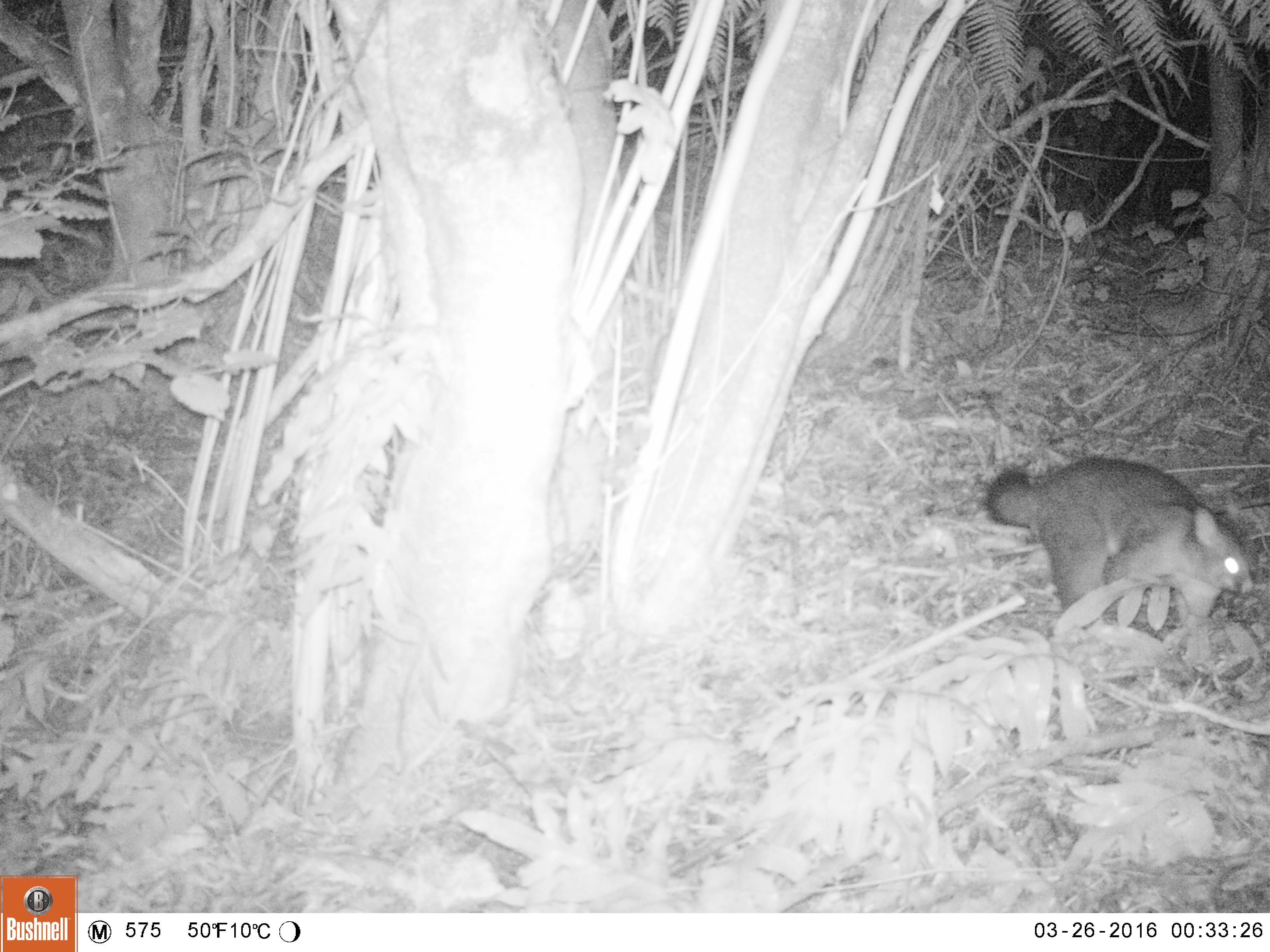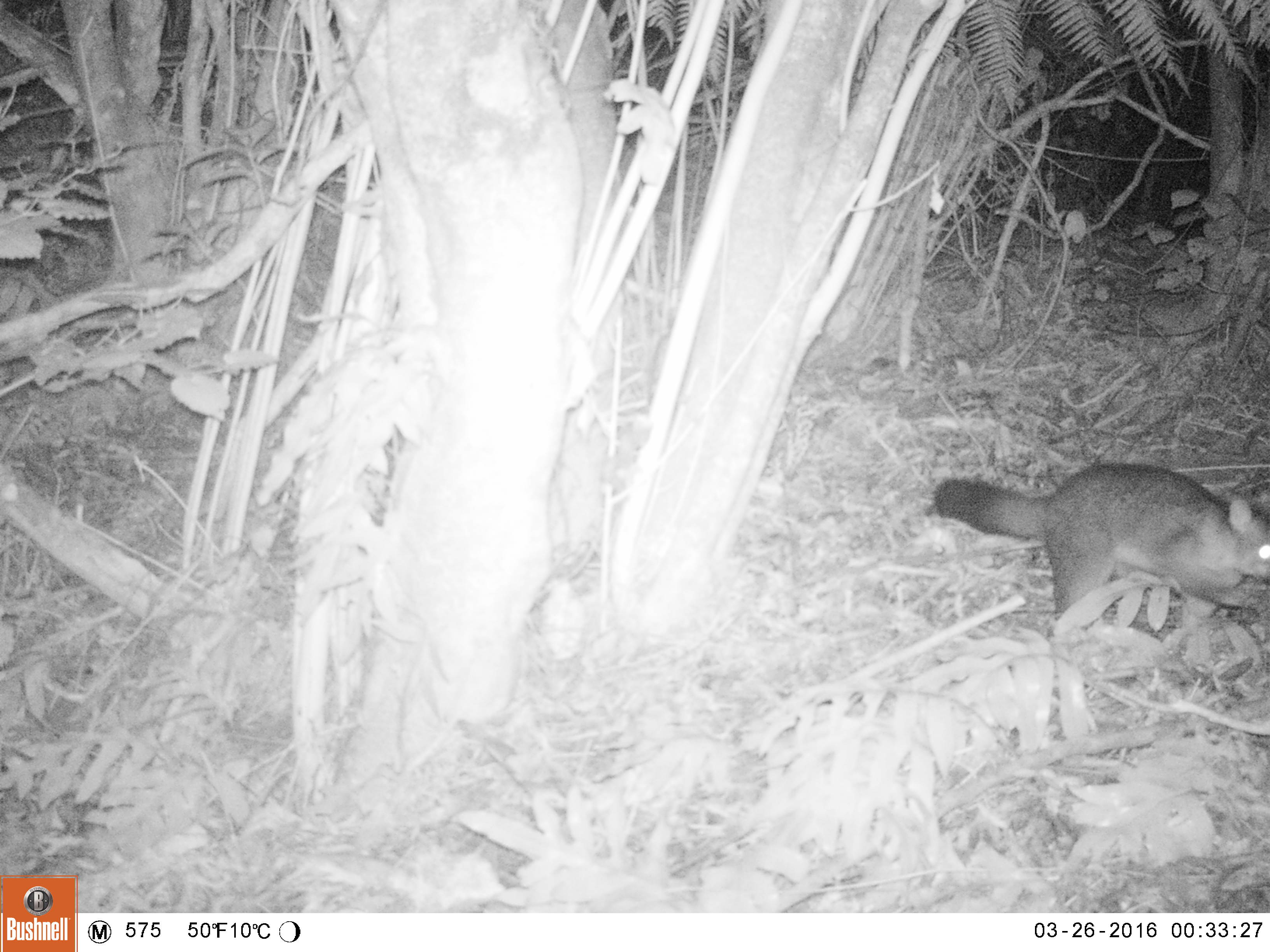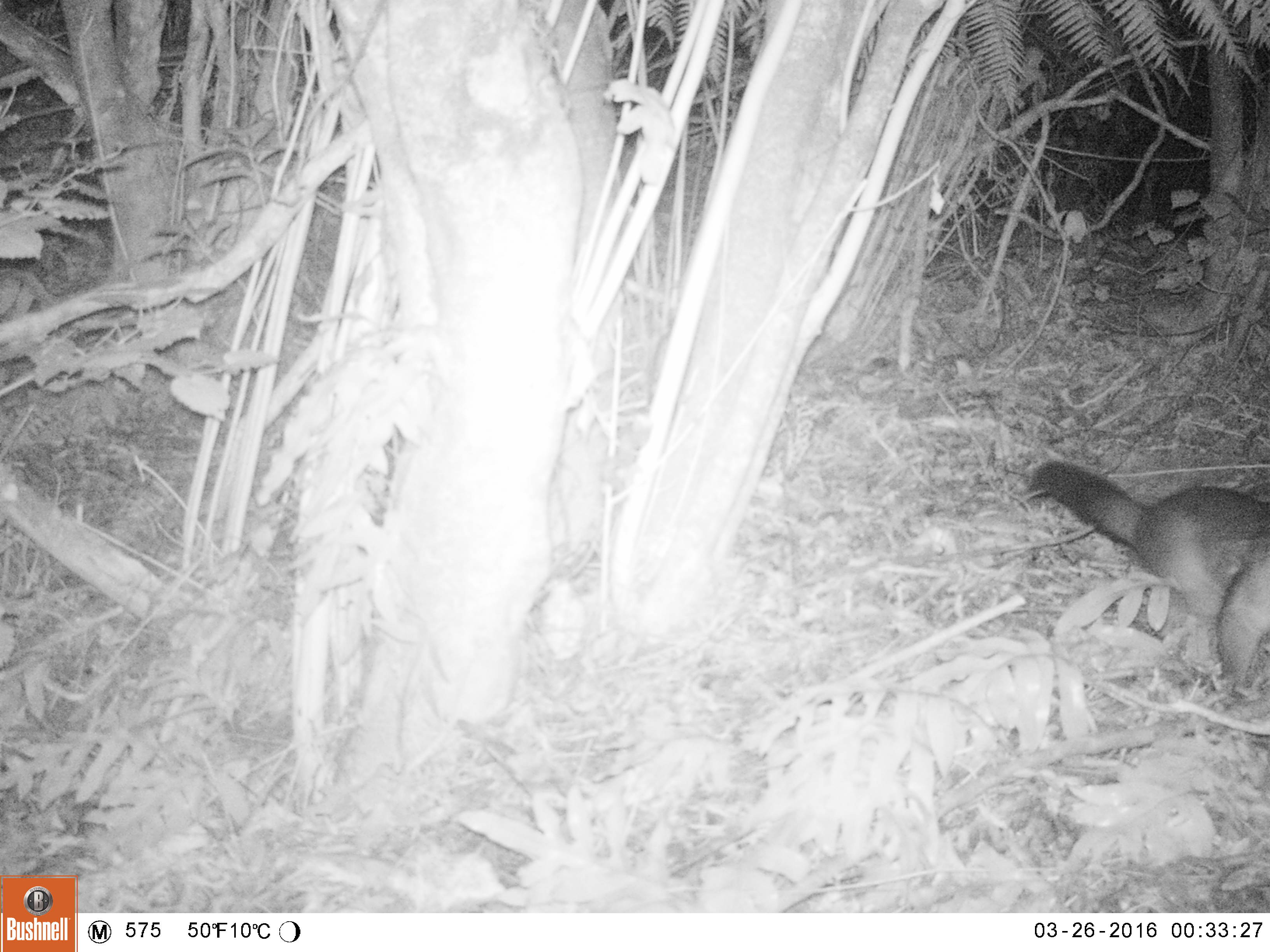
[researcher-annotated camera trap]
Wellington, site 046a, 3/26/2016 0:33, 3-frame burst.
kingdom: Animalia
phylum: Chordata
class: Mammalia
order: Didelphimorphia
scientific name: Didelphimorphia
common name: possum